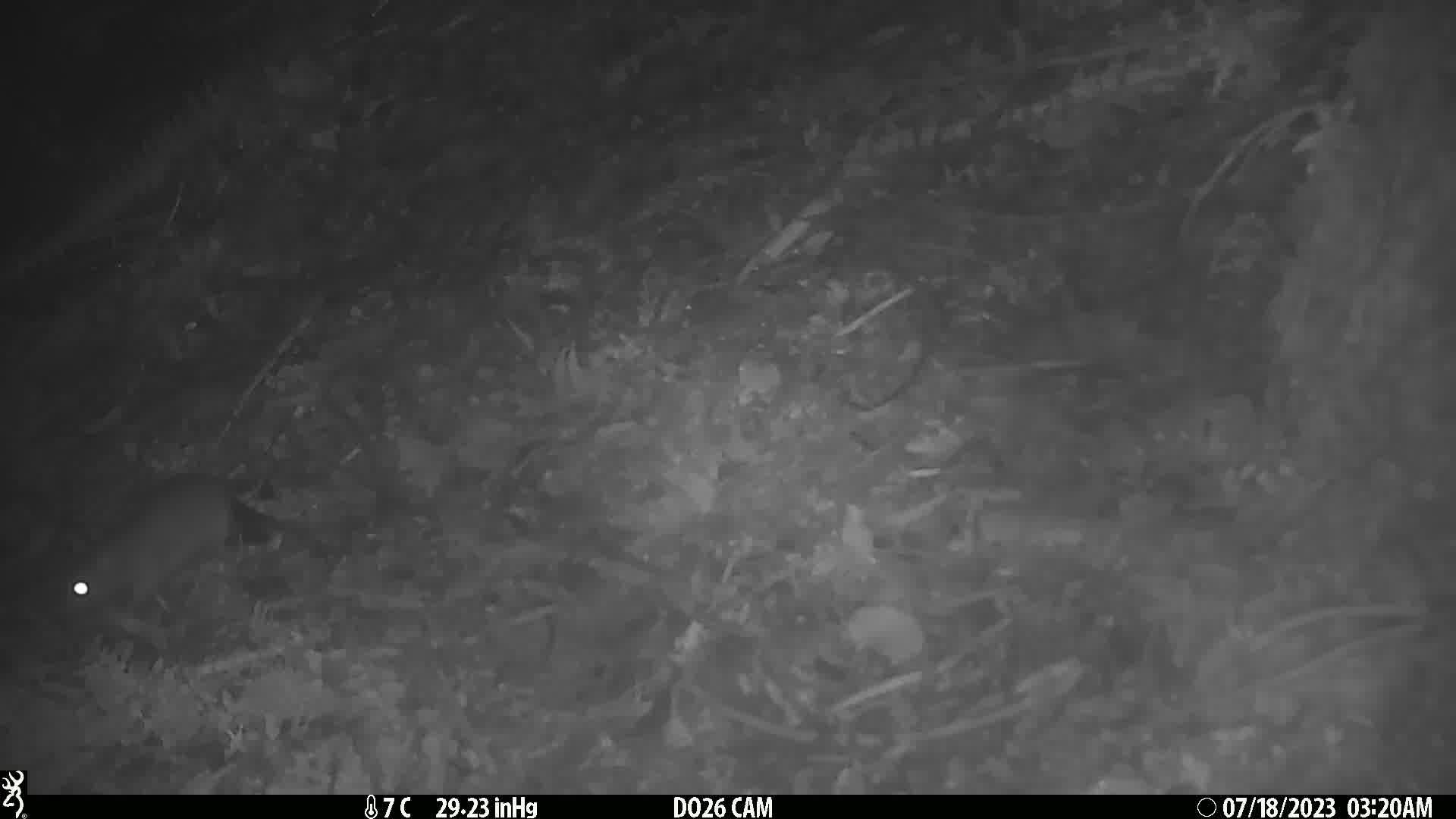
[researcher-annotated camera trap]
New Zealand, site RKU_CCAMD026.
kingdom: Animalia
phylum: Chordata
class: Mammalia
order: Rodentia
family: Muridae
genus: Rattus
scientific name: Rattus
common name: rat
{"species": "rat (Rattus)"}